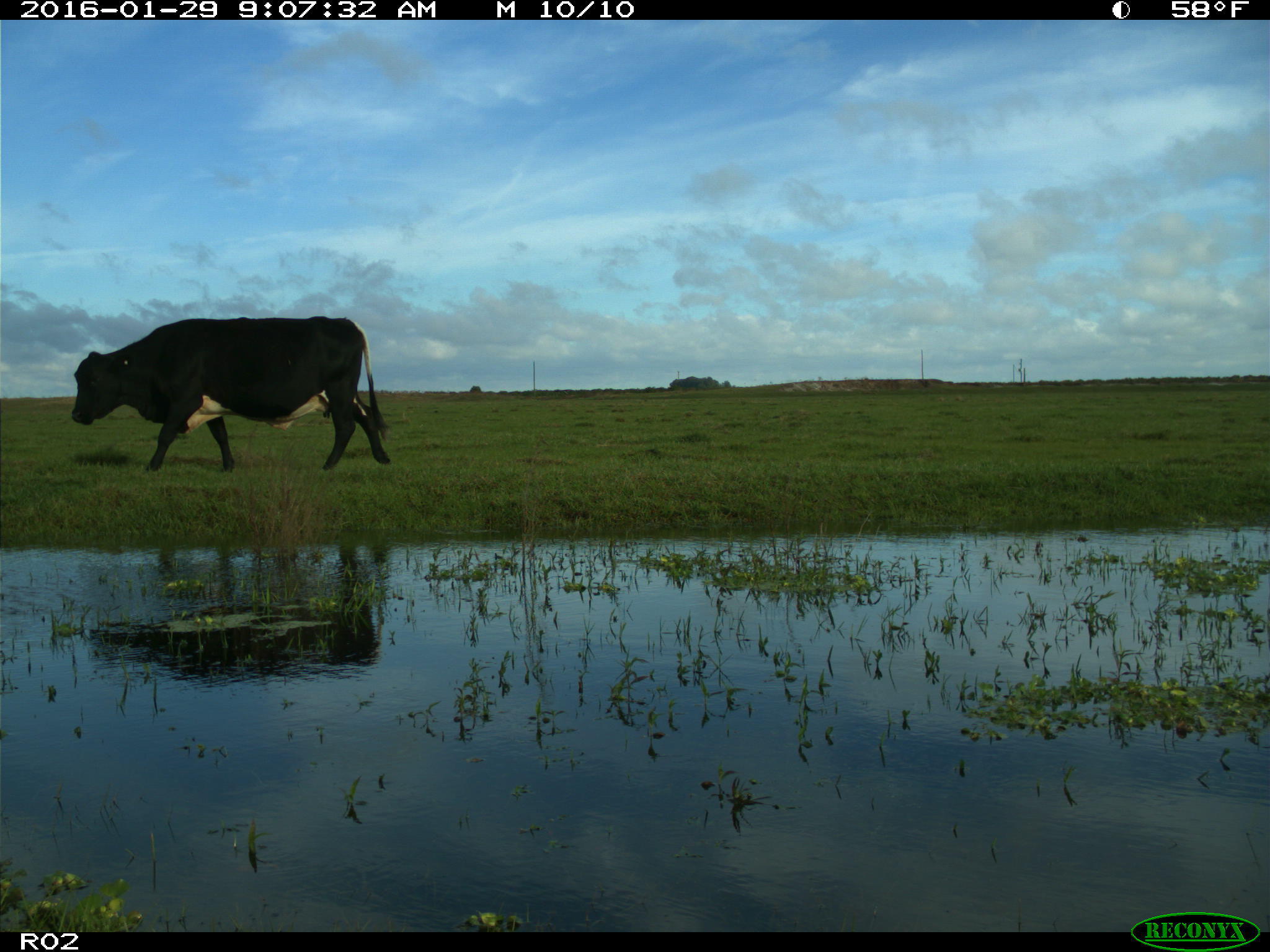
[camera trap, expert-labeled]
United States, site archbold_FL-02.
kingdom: Animalia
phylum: Chordata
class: Mammalia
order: Artiodactyla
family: Bovidae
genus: Bos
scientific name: Bos taurus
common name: domestic cow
Bos taurus (domestic cow).